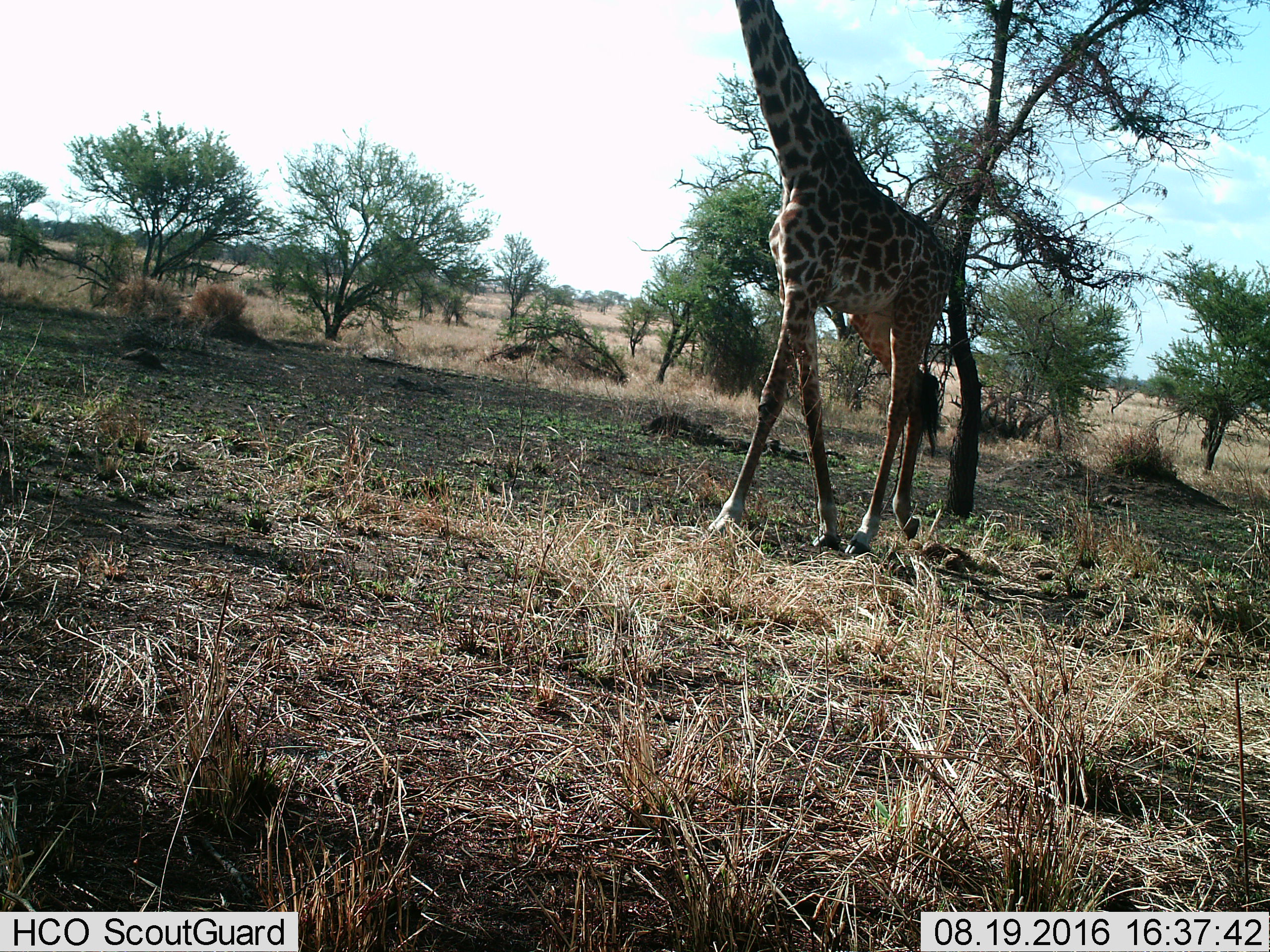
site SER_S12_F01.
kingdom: Animalia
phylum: Chordata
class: Mammalia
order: Artiodactyla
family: Giraffidae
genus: Giraffa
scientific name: Giraffa camelopardalis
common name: giraffe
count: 1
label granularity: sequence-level